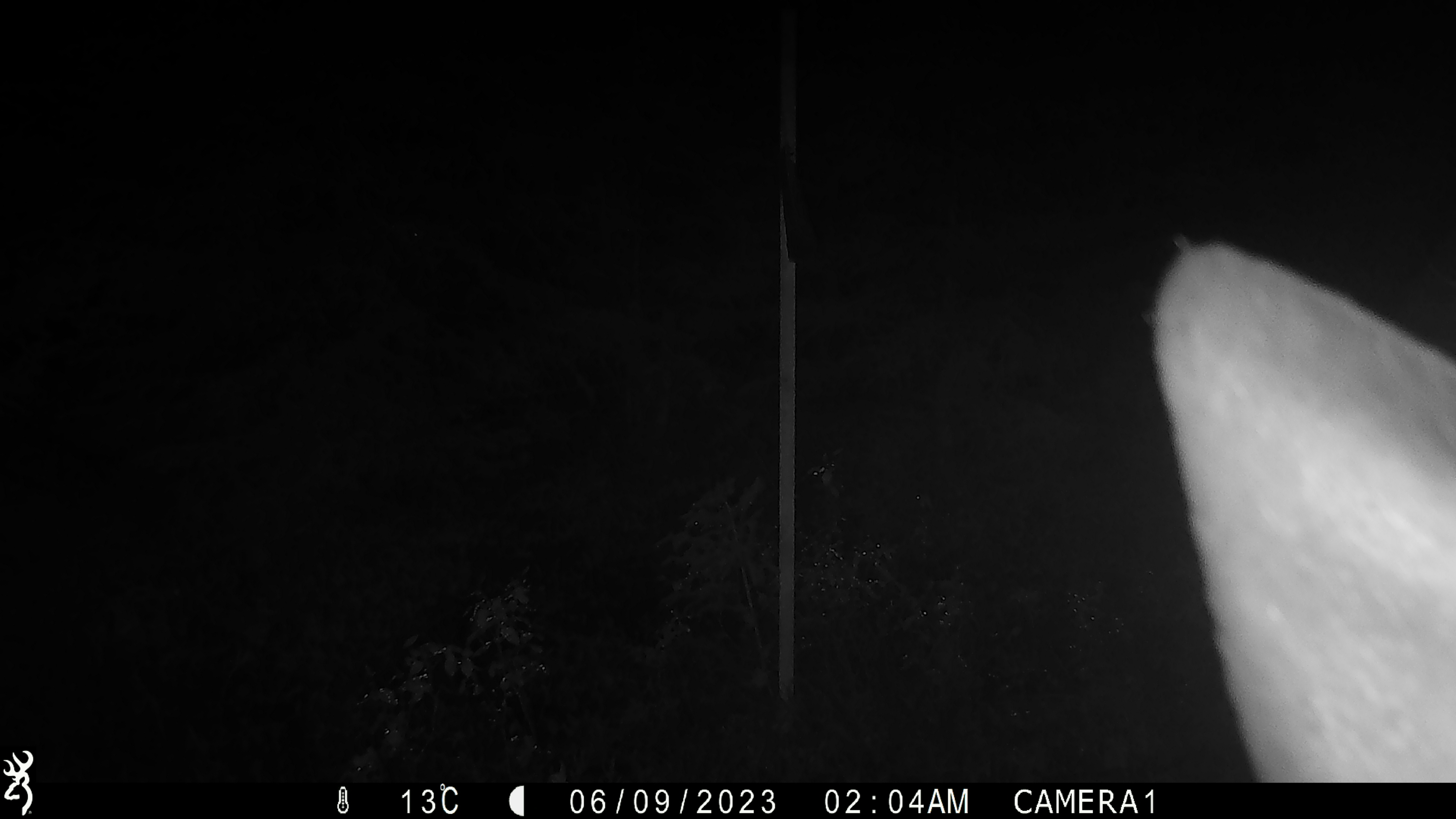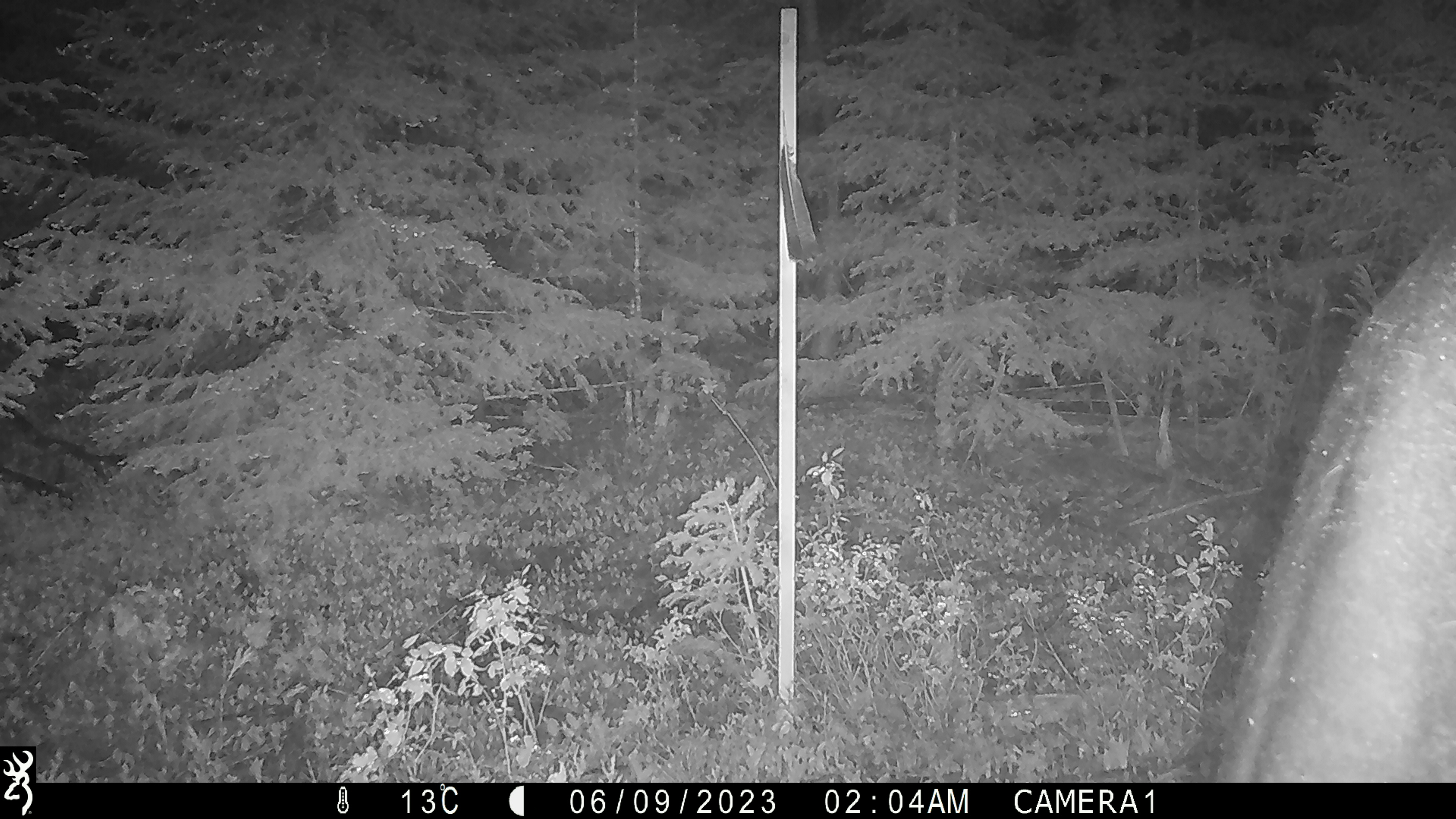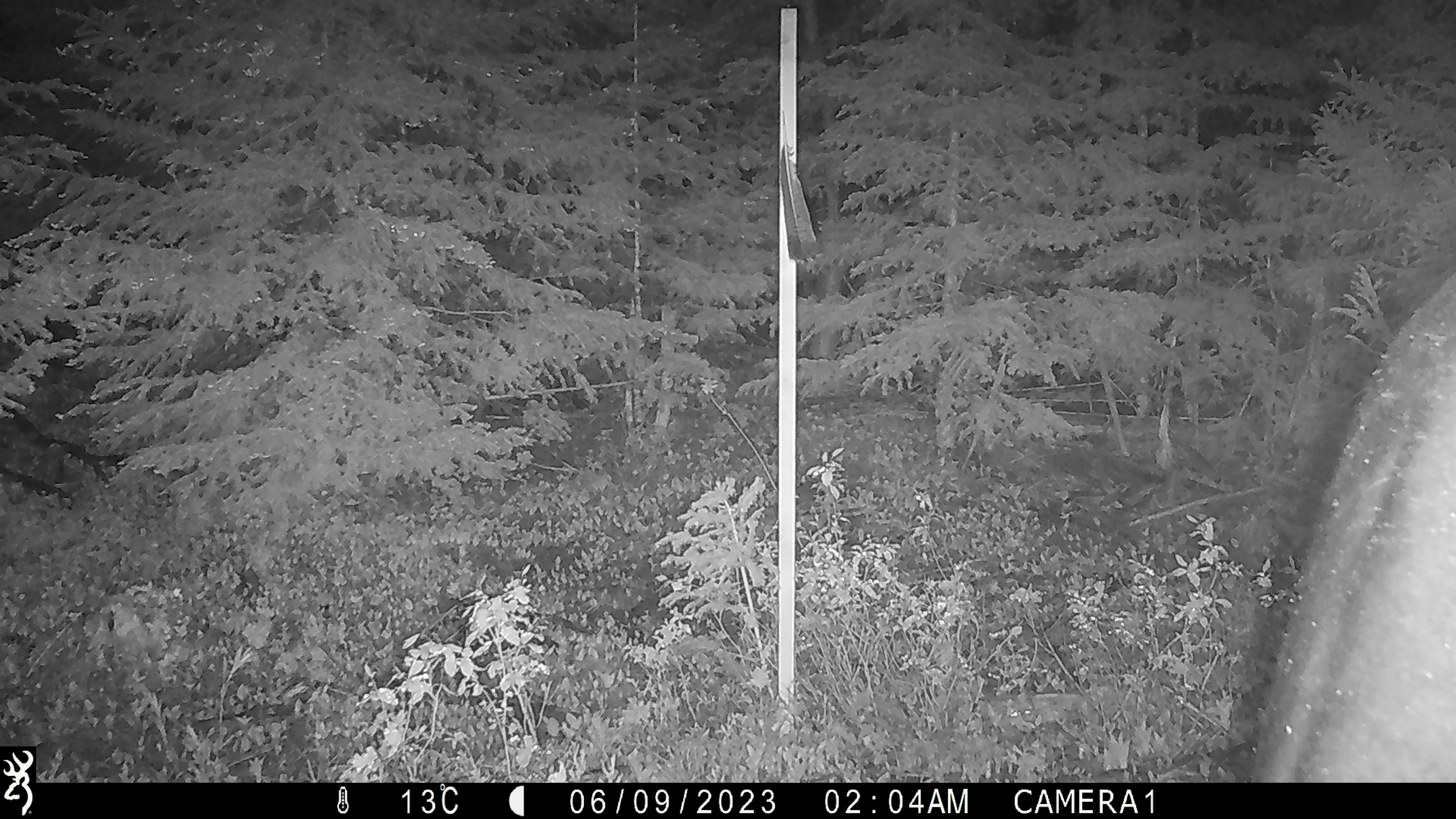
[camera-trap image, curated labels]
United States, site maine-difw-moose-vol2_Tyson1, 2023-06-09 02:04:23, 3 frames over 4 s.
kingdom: Animalia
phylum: Chordata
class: Mammalia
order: Artiodactyla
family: Cervidae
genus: Alces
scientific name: Alces alces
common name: moose